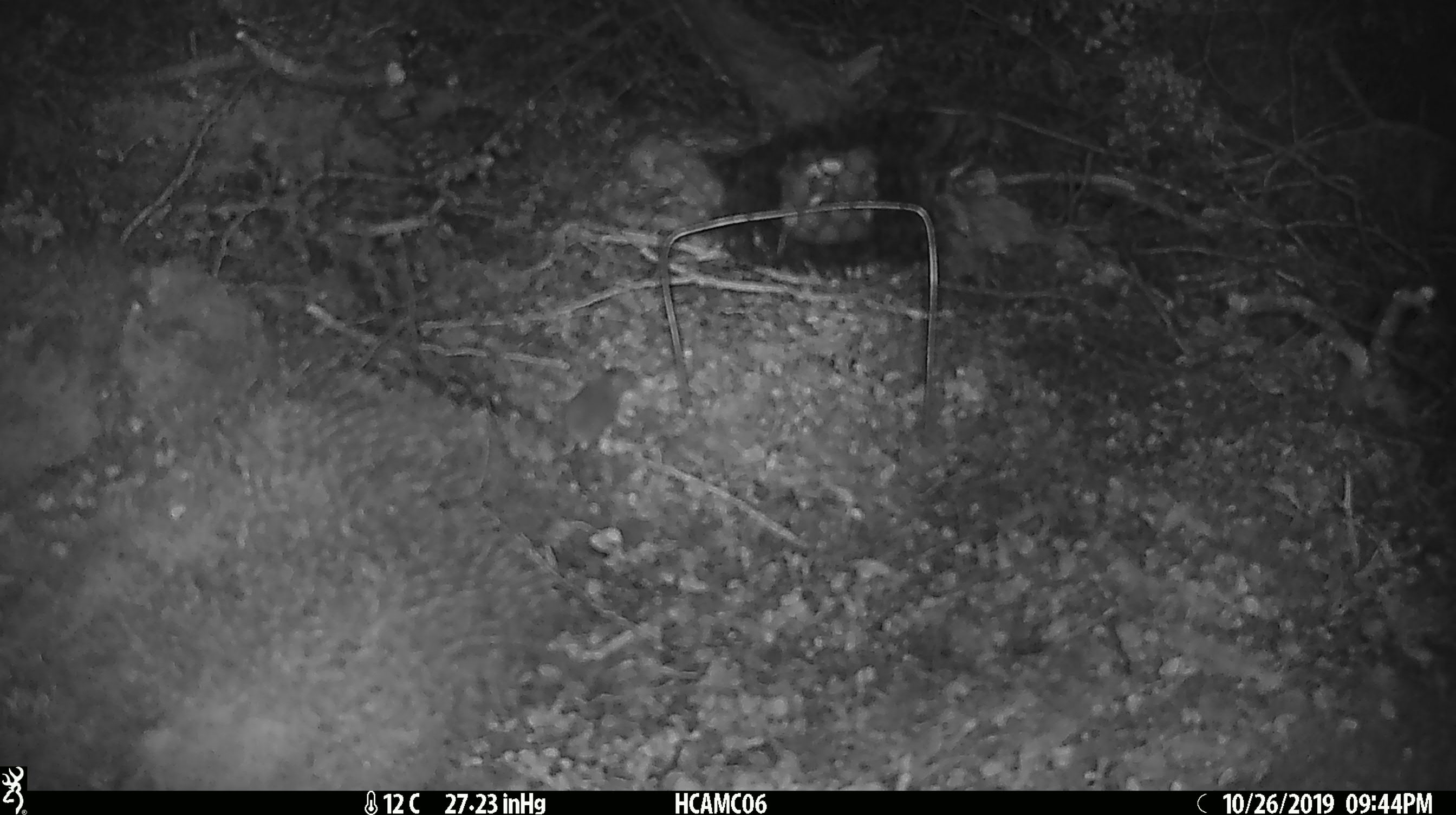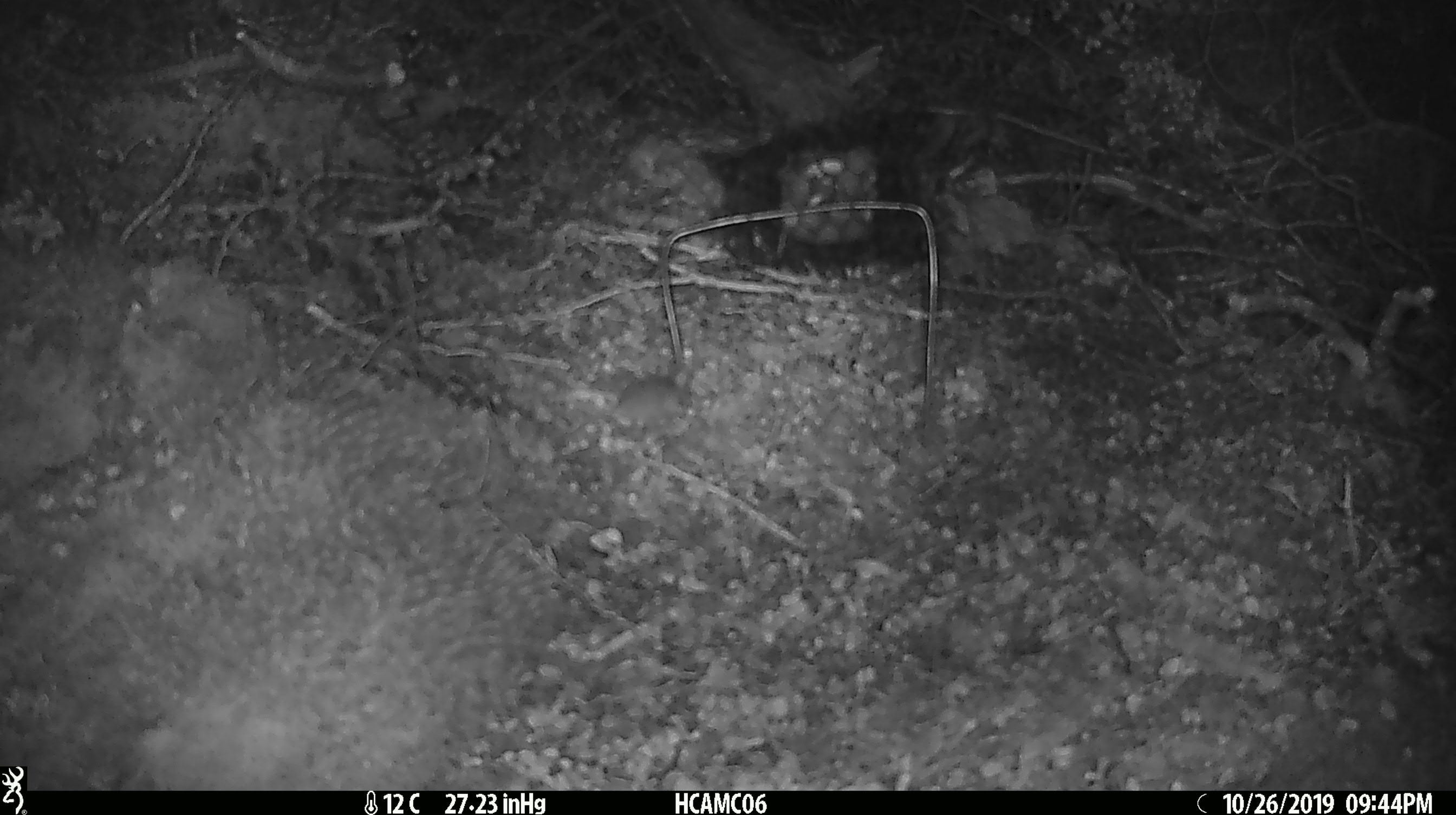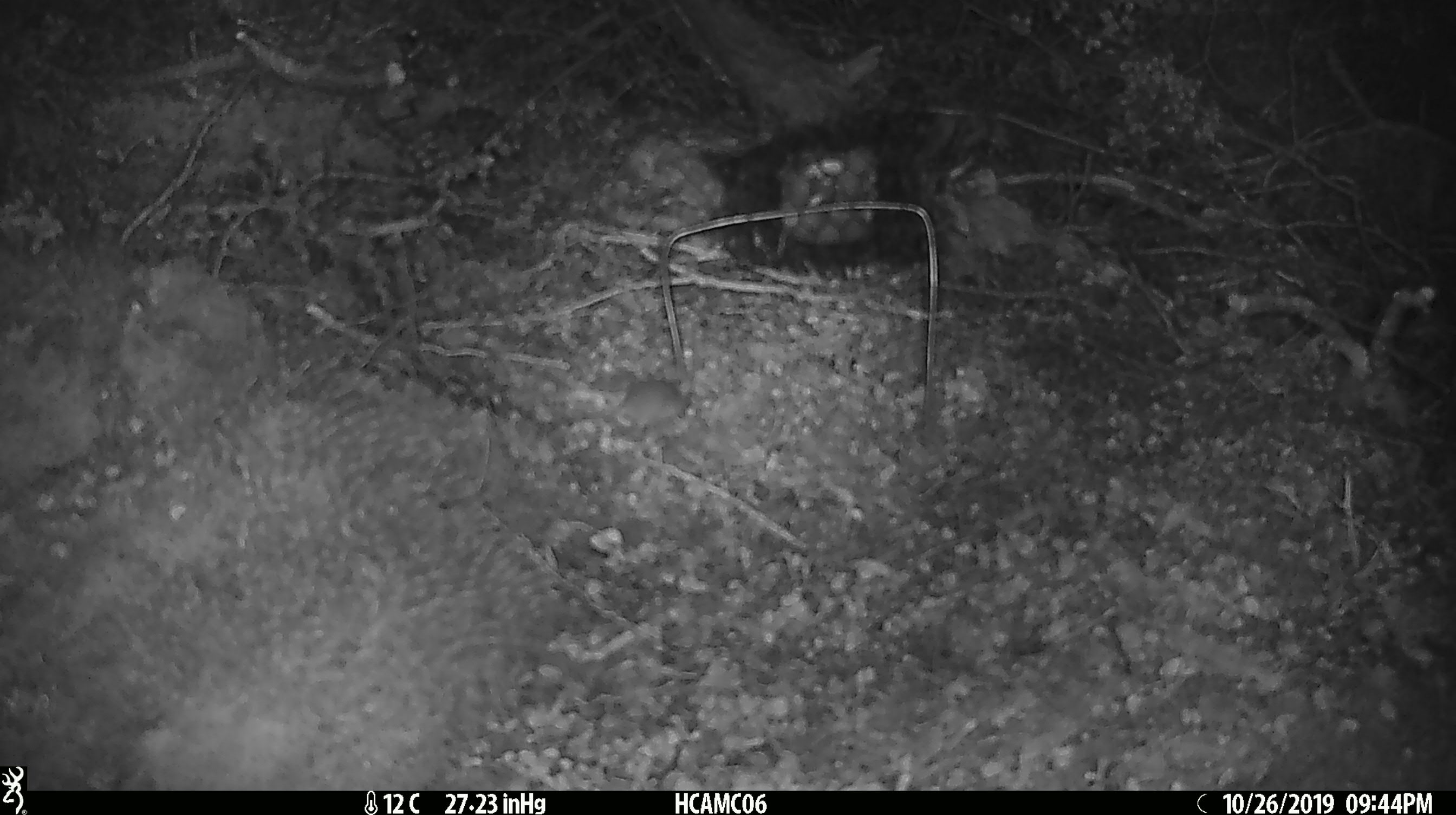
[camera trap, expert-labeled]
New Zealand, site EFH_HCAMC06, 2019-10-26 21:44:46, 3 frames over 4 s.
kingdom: Animalia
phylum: Chordata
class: Mammalia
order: Rodentia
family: Muridae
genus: Mus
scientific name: Mus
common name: mouse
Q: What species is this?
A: Mouse (Mus).